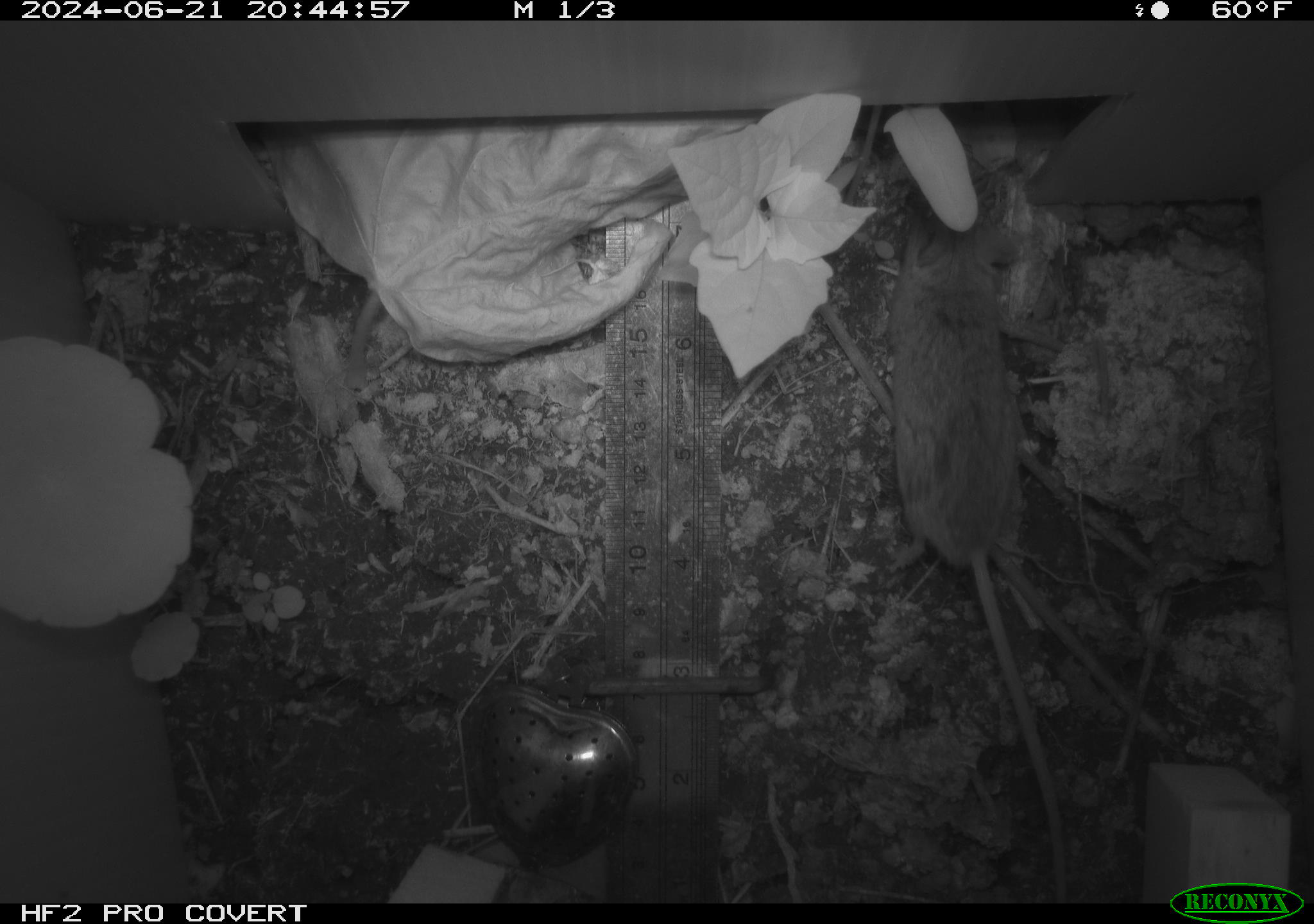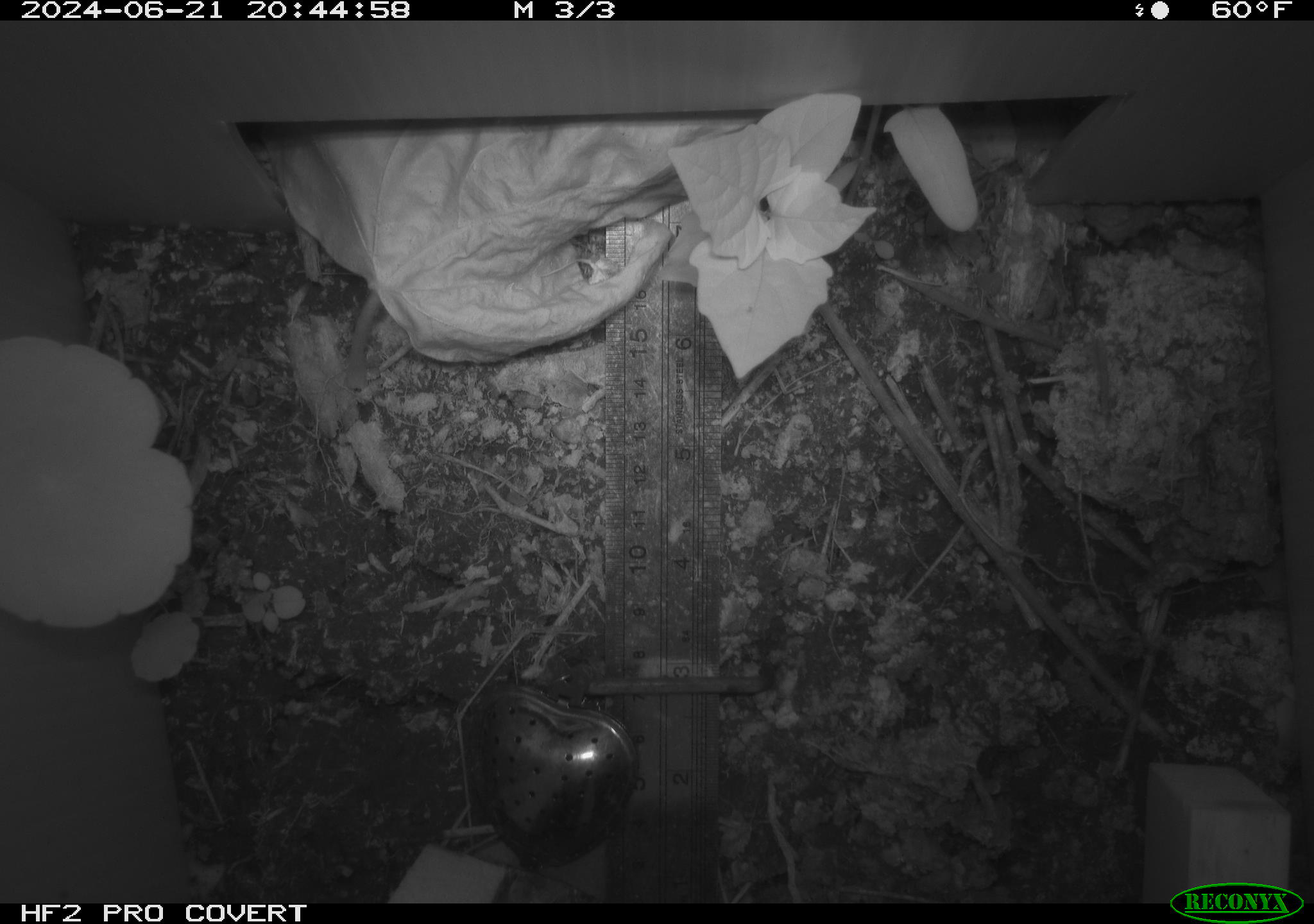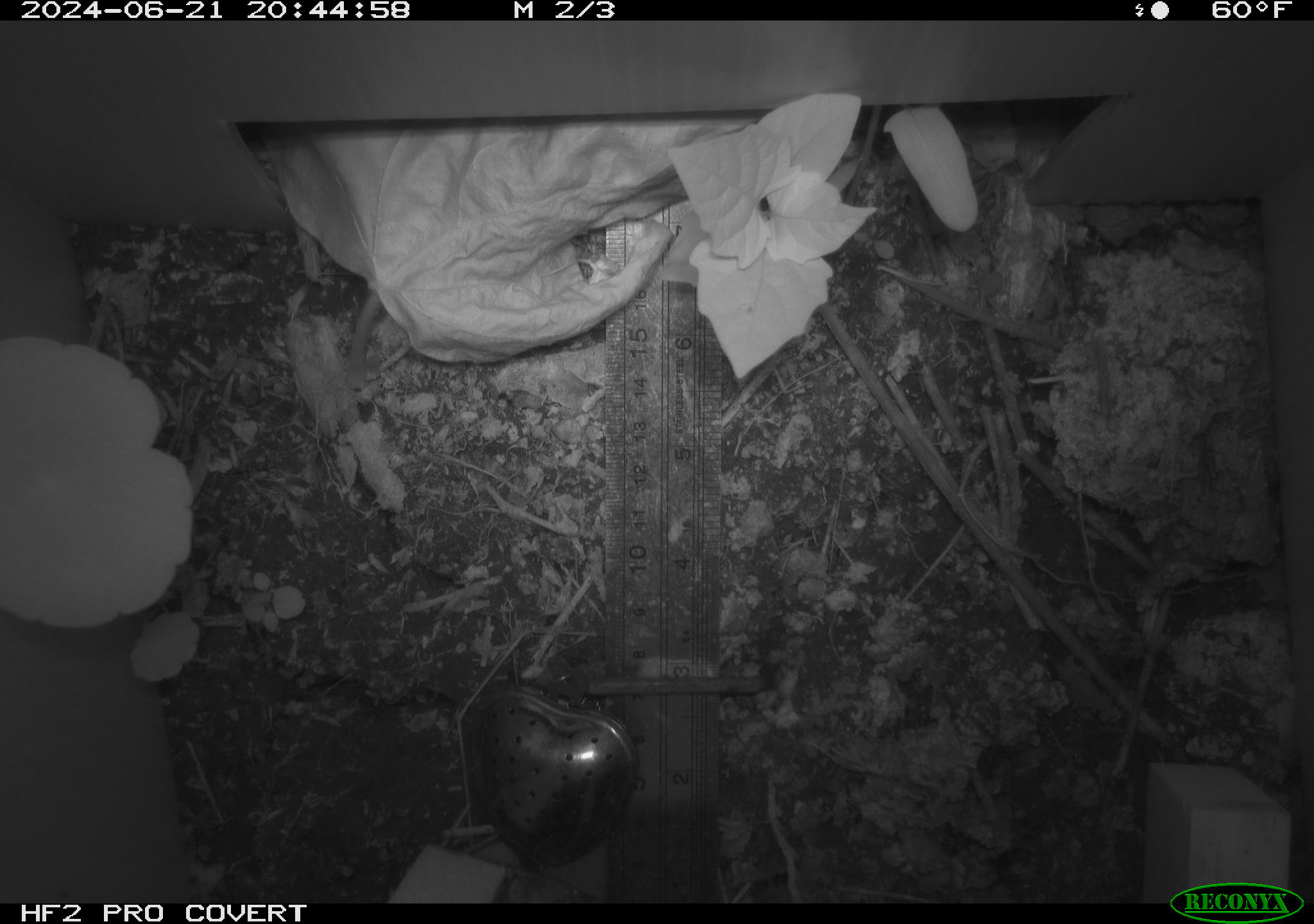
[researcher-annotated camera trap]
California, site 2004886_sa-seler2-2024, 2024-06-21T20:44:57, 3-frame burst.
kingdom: Animalia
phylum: Chordata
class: Mammalia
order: Rodentia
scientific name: Rodentia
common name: mouse species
Mouse species (Rodentia).